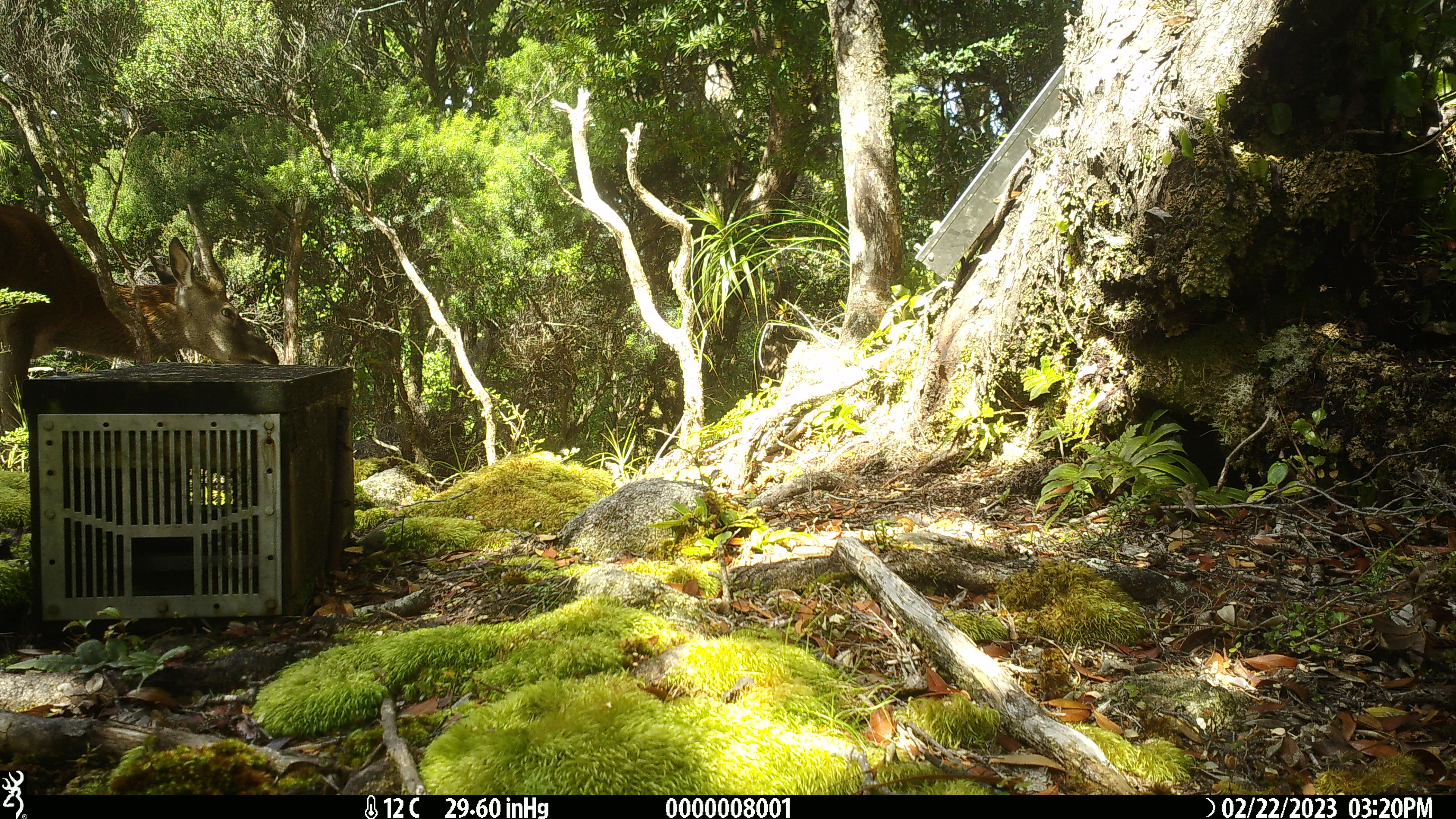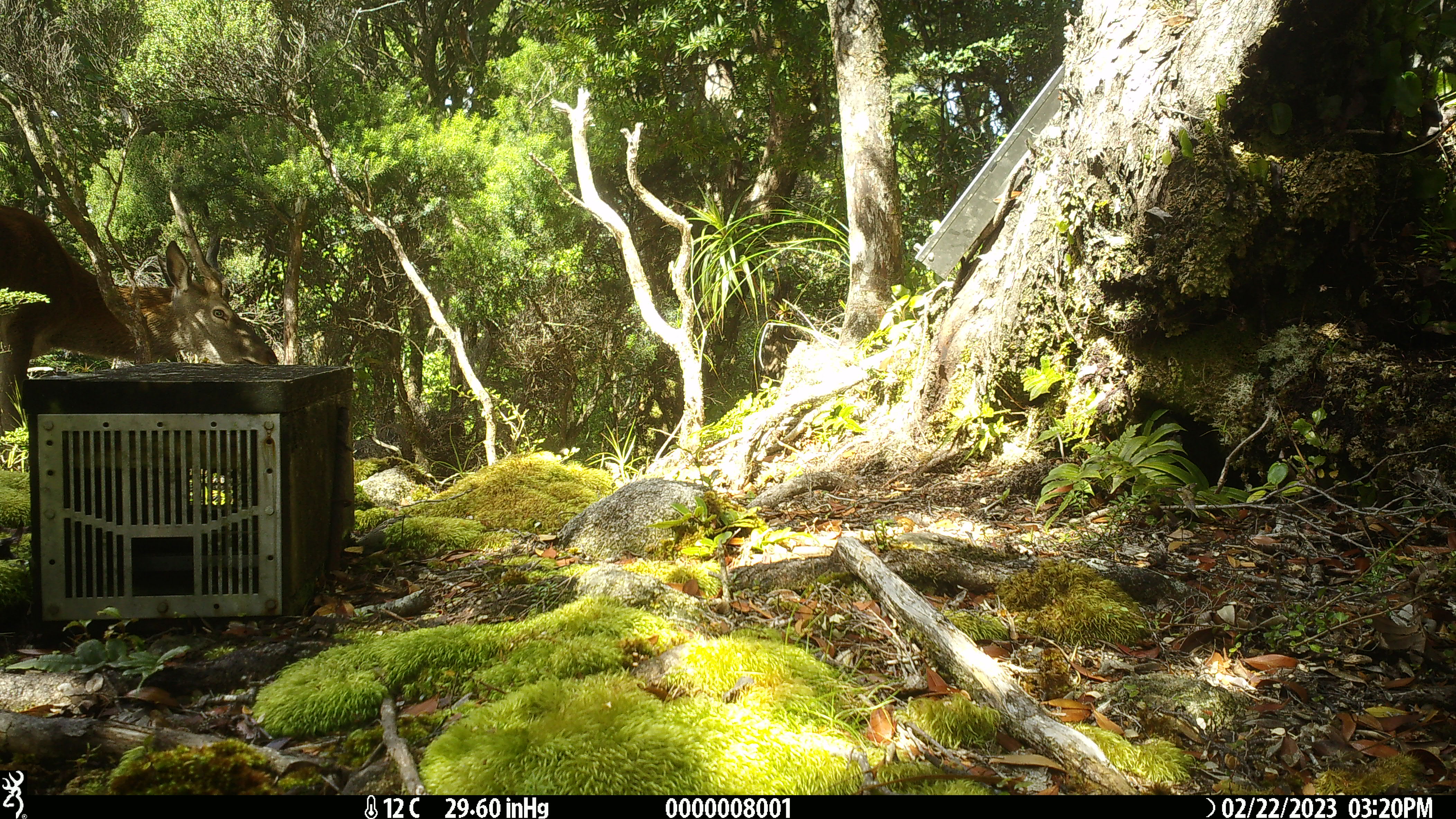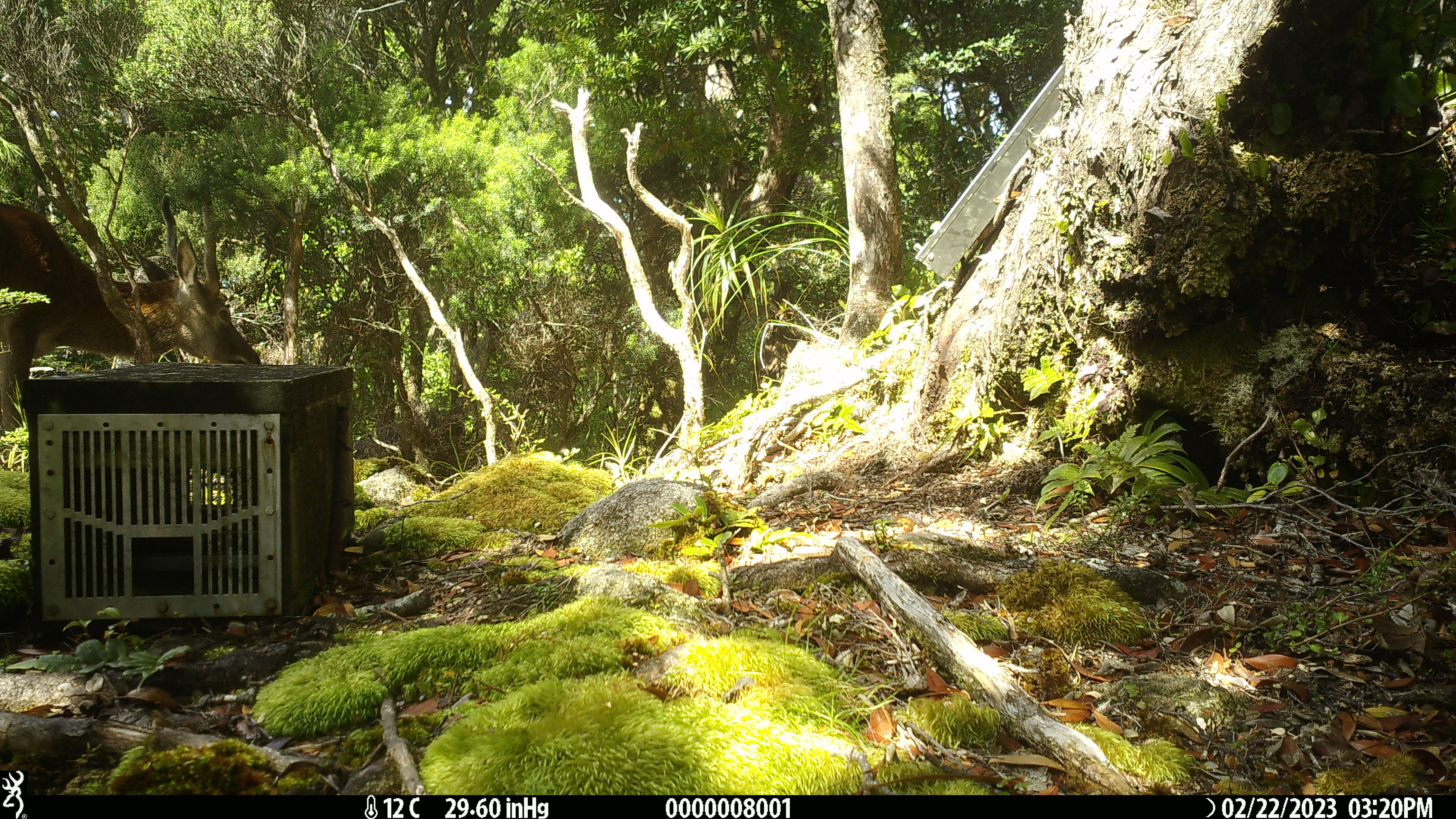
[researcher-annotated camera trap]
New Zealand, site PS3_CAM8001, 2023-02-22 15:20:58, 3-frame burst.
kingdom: Animalia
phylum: Chordata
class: Mammalia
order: Artiodactyla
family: Cervidae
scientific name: Cervidae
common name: deer